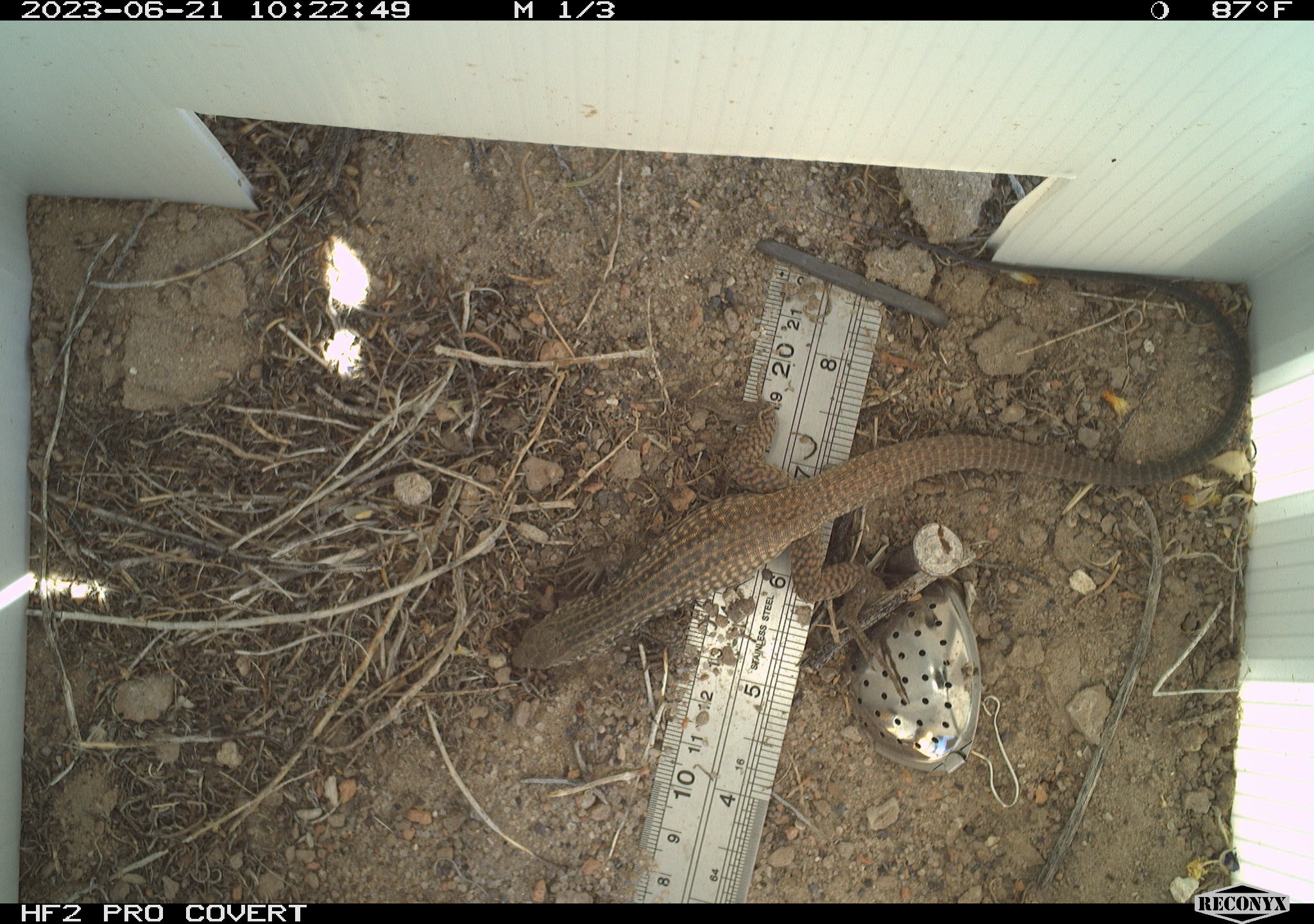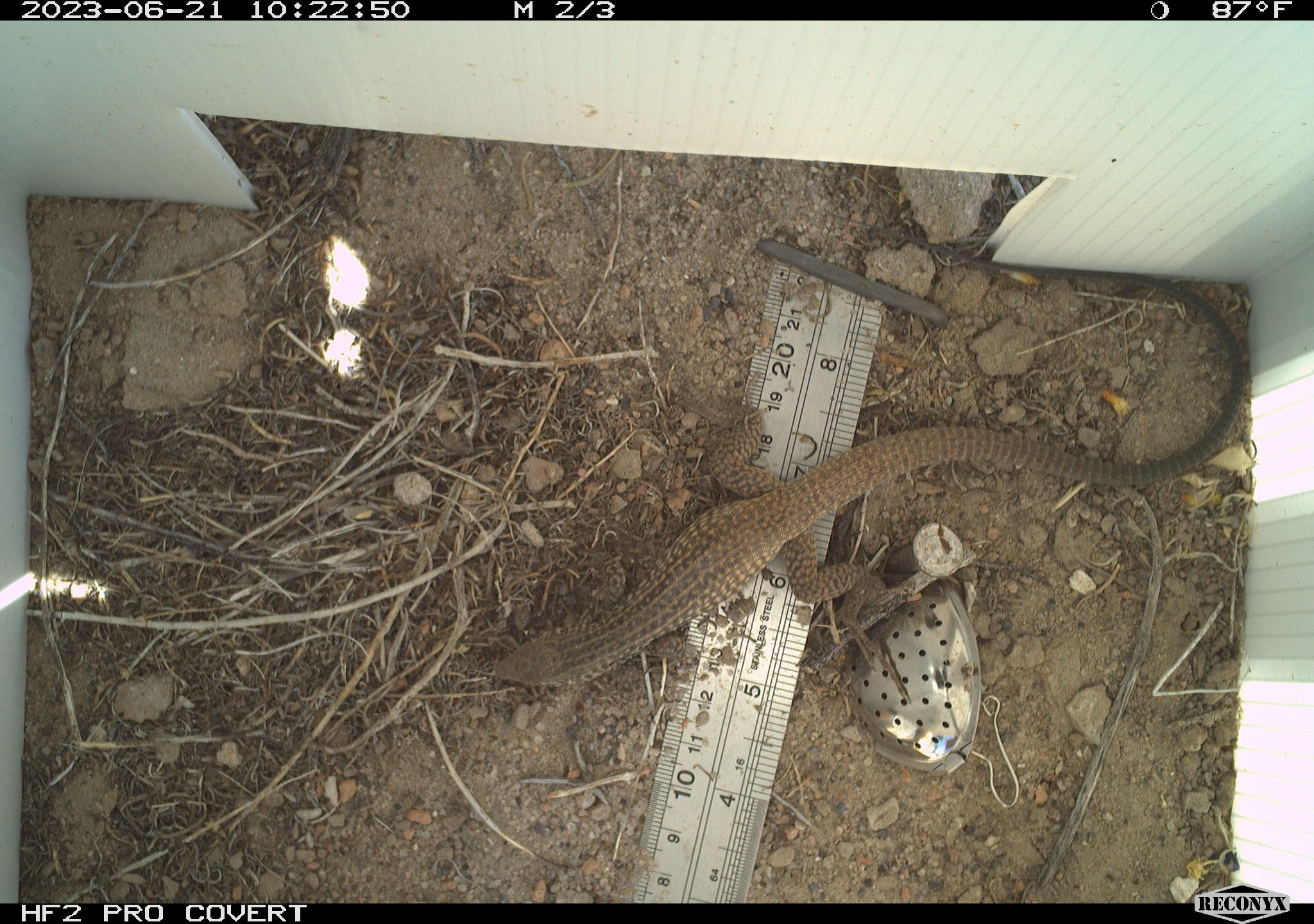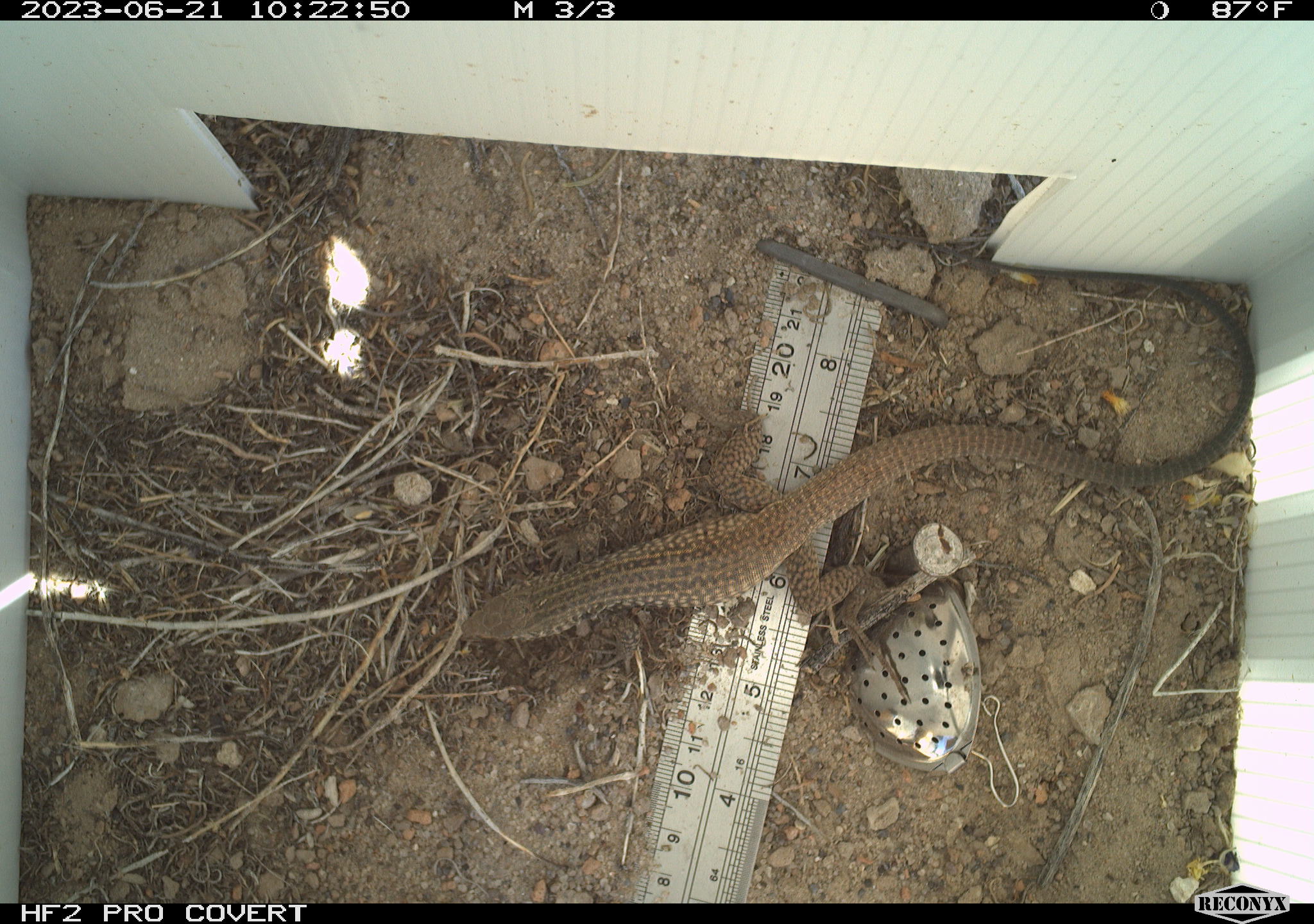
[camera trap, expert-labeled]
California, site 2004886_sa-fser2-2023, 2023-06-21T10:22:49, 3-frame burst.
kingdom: Animalia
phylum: Chordata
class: Reptilia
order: Squamata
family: Teiidae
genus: Aspidoscelis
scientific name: Aspidoscelis tigris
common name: western whiptail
Western whiptail (Aspidoscelis tigris).